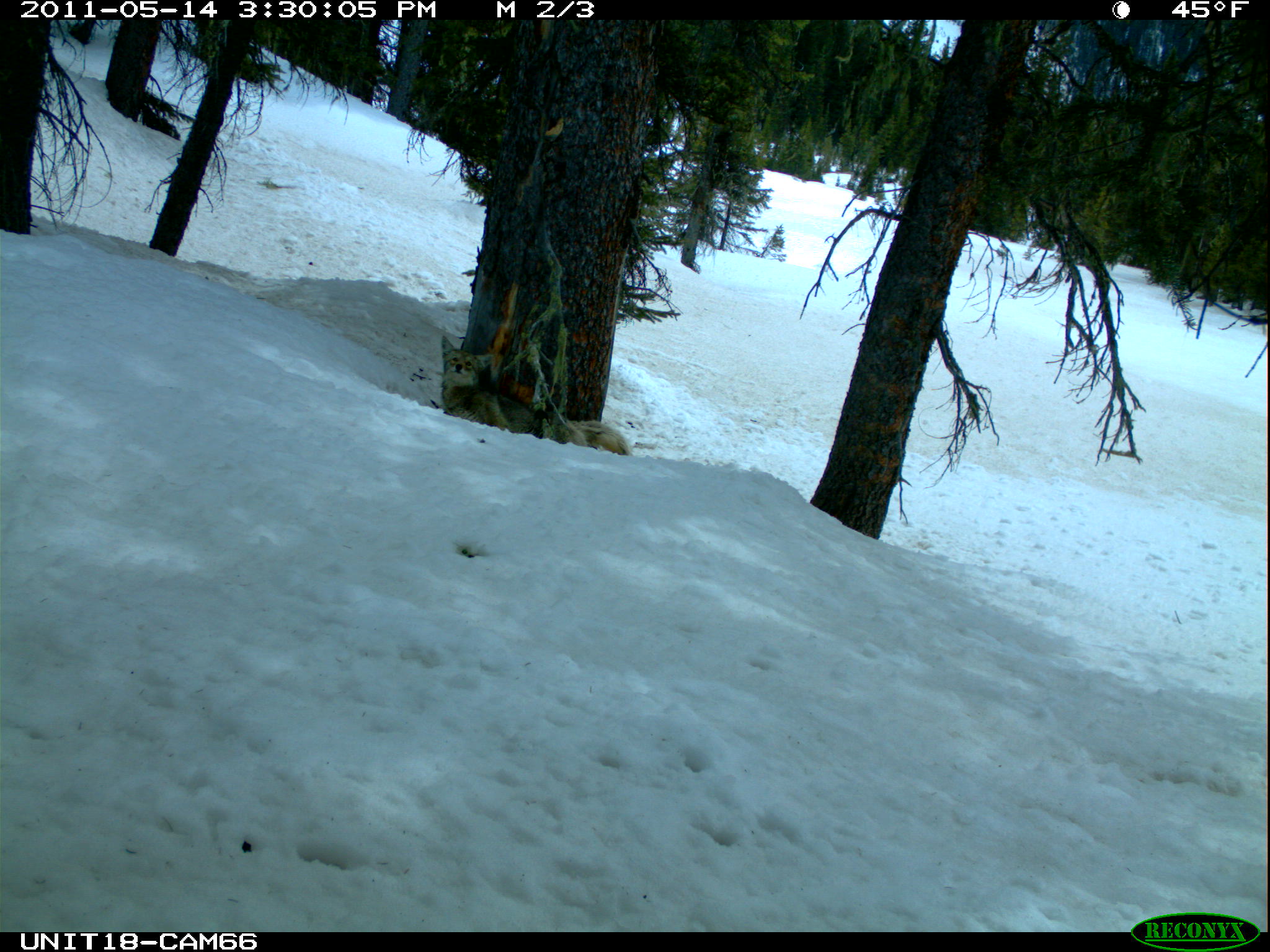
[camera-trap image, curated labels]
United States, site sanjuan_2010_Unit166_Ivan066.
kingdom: Animalia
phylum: Chordata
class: Mammalia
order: Carnivora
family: Canidae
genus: Canis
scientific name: Canis latrans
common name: coyote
Canis latrans (coyote).